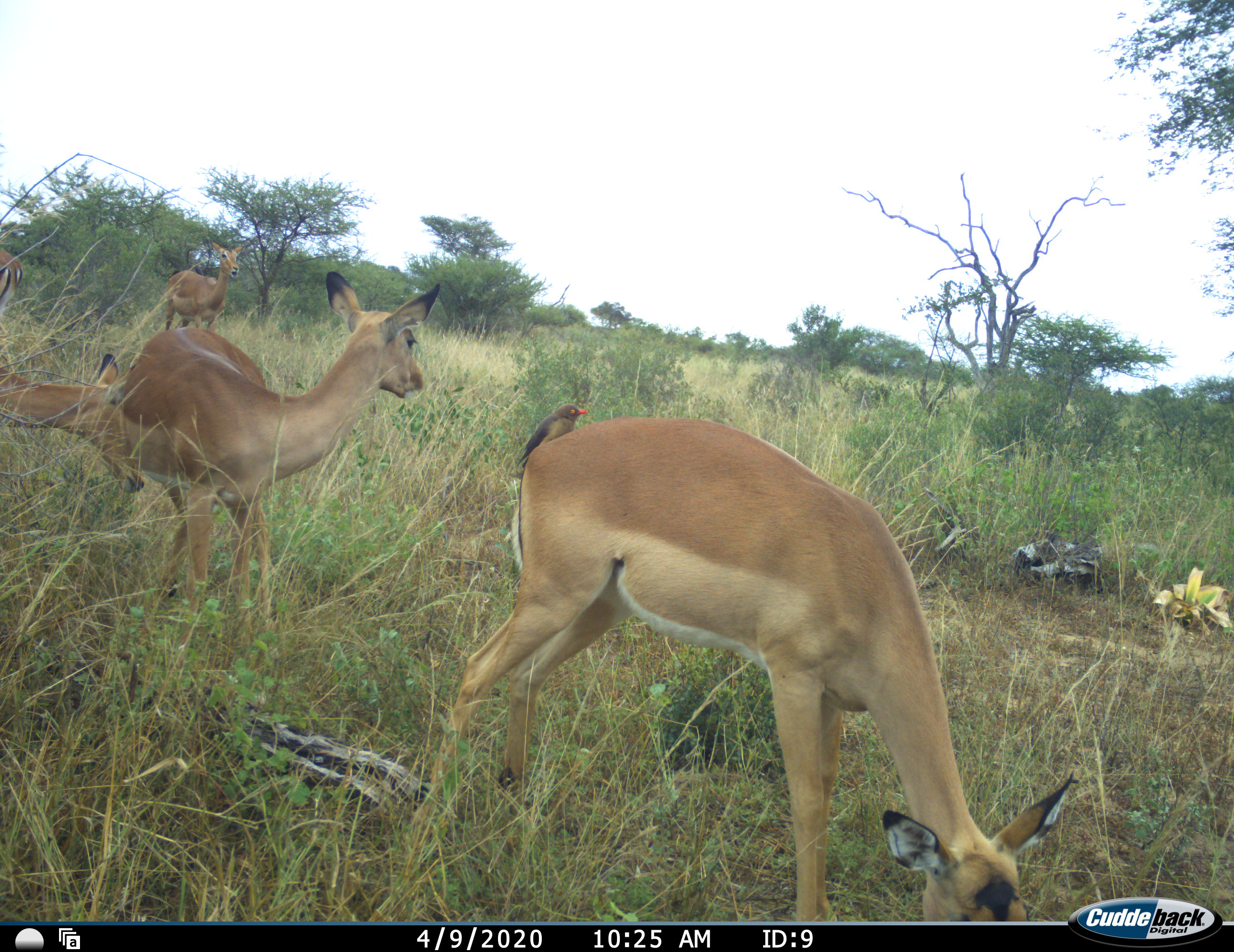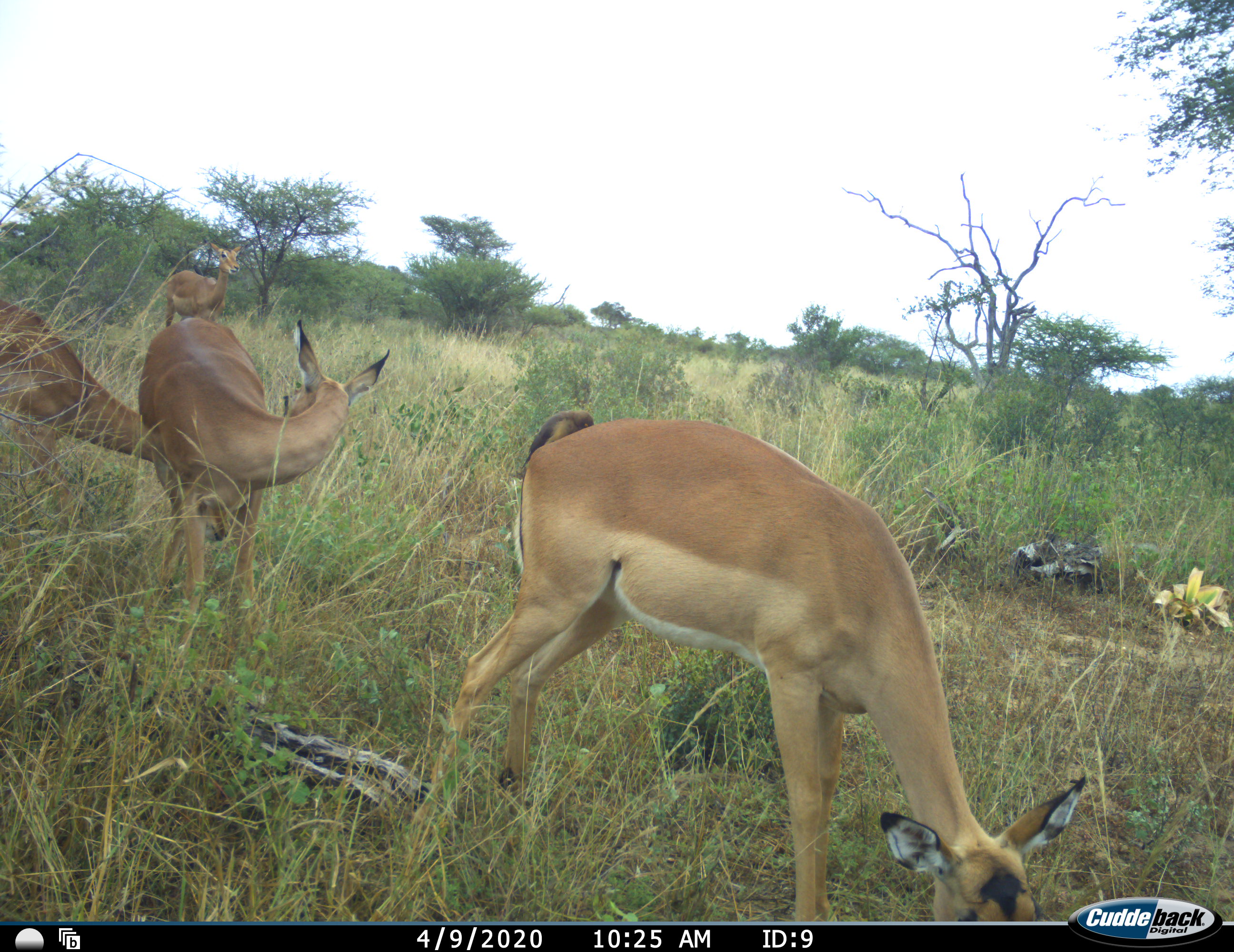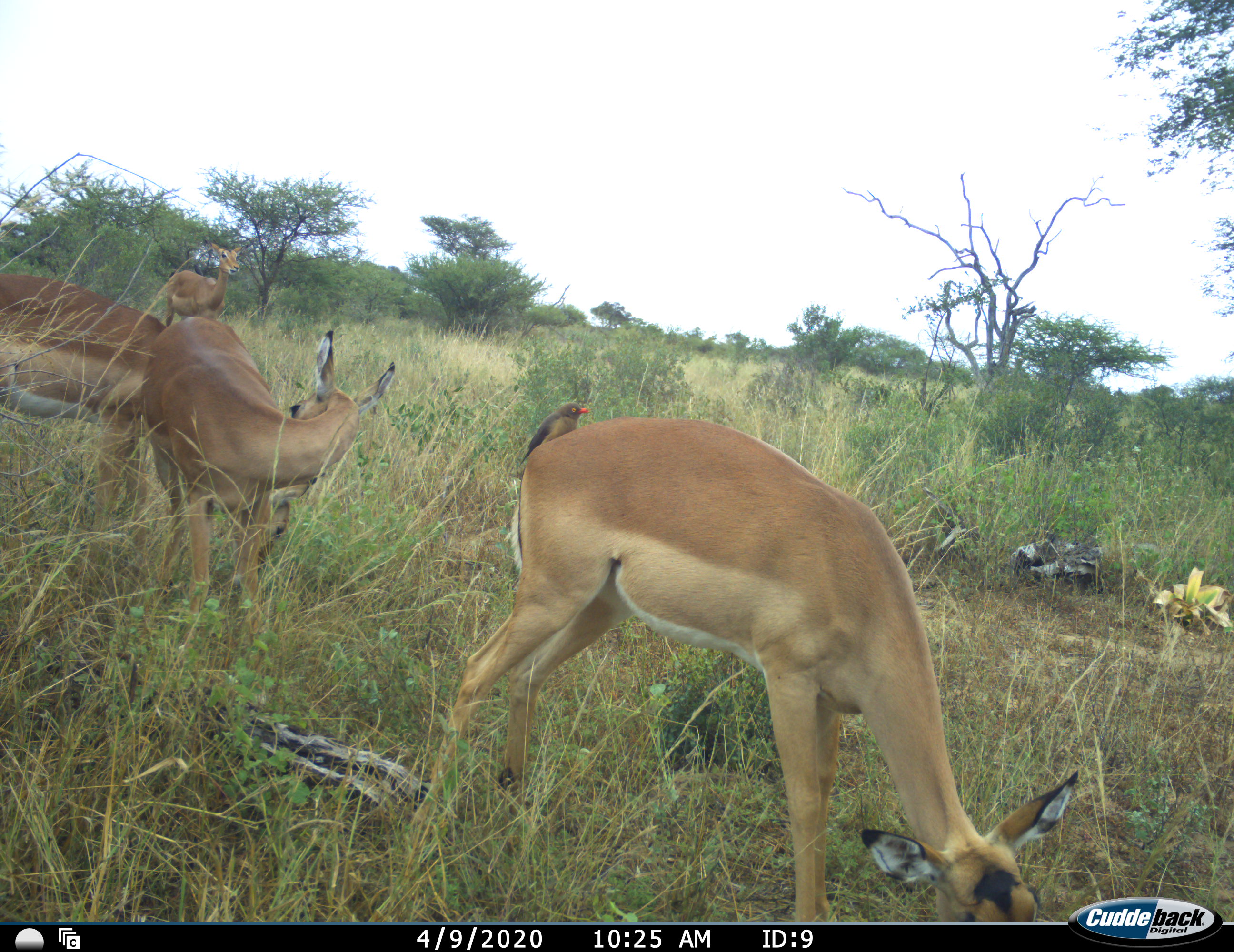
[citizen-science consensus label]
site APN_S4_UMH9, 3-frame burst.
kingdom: Animalia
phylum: Chordata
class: Mammalia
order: Artiodactyla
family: Bovidae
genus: Aepyceros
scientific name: Aepyceros melampus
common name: impala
Impala (Aepyceros melampus), count 4. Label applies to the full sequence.